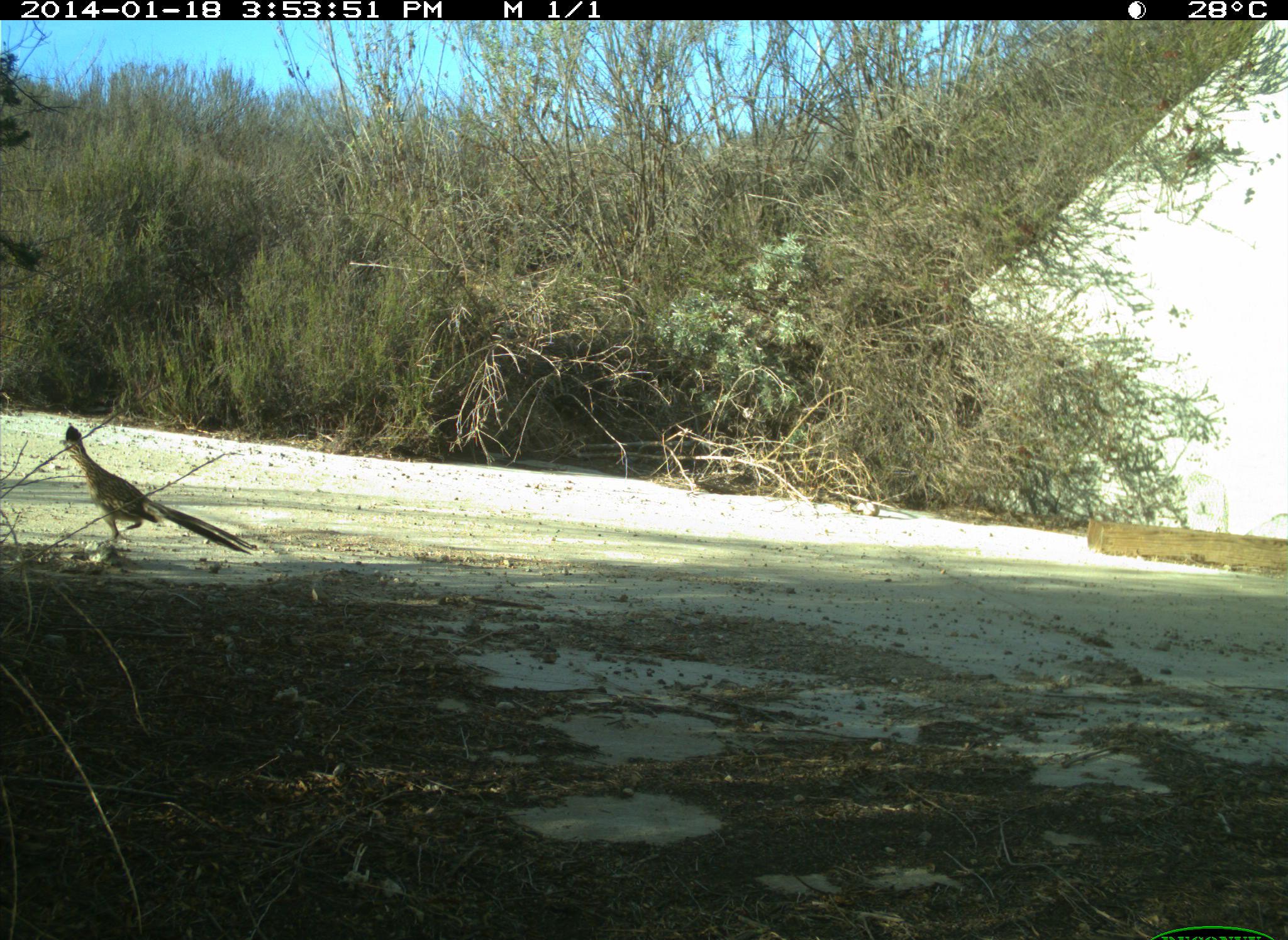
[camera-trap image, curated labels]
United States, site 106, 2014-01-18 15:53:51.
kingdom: Animalia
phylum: Chordata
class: Aves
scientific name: Aves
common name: bird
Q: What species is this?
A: Bird (Aves).